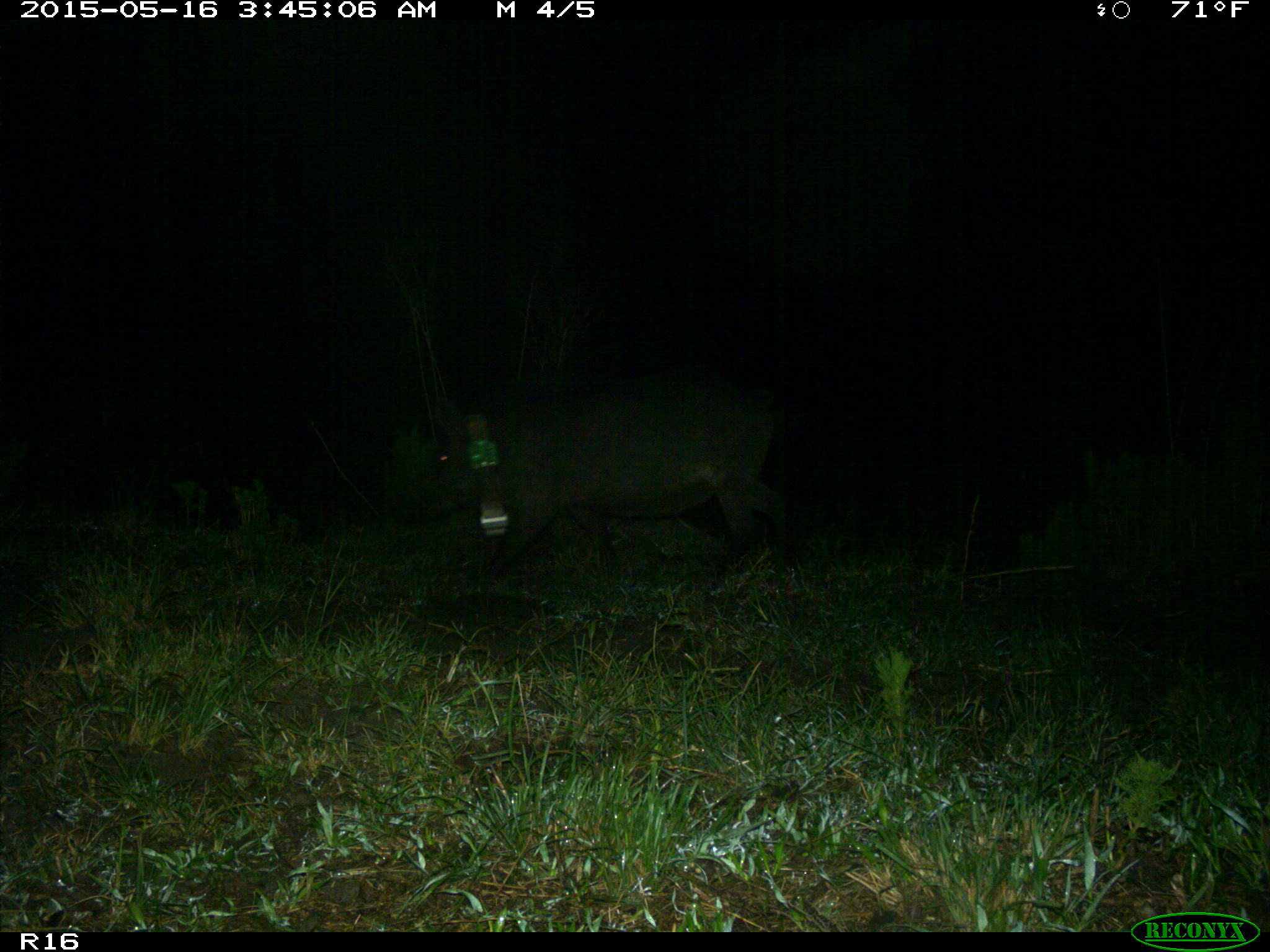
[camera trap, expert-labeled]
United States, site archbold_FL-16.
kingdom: Animalia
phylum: Chordata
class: Mammalia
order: Artiodactyla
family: Suidae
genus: Sus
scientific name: Sus scrofa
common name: wild boar